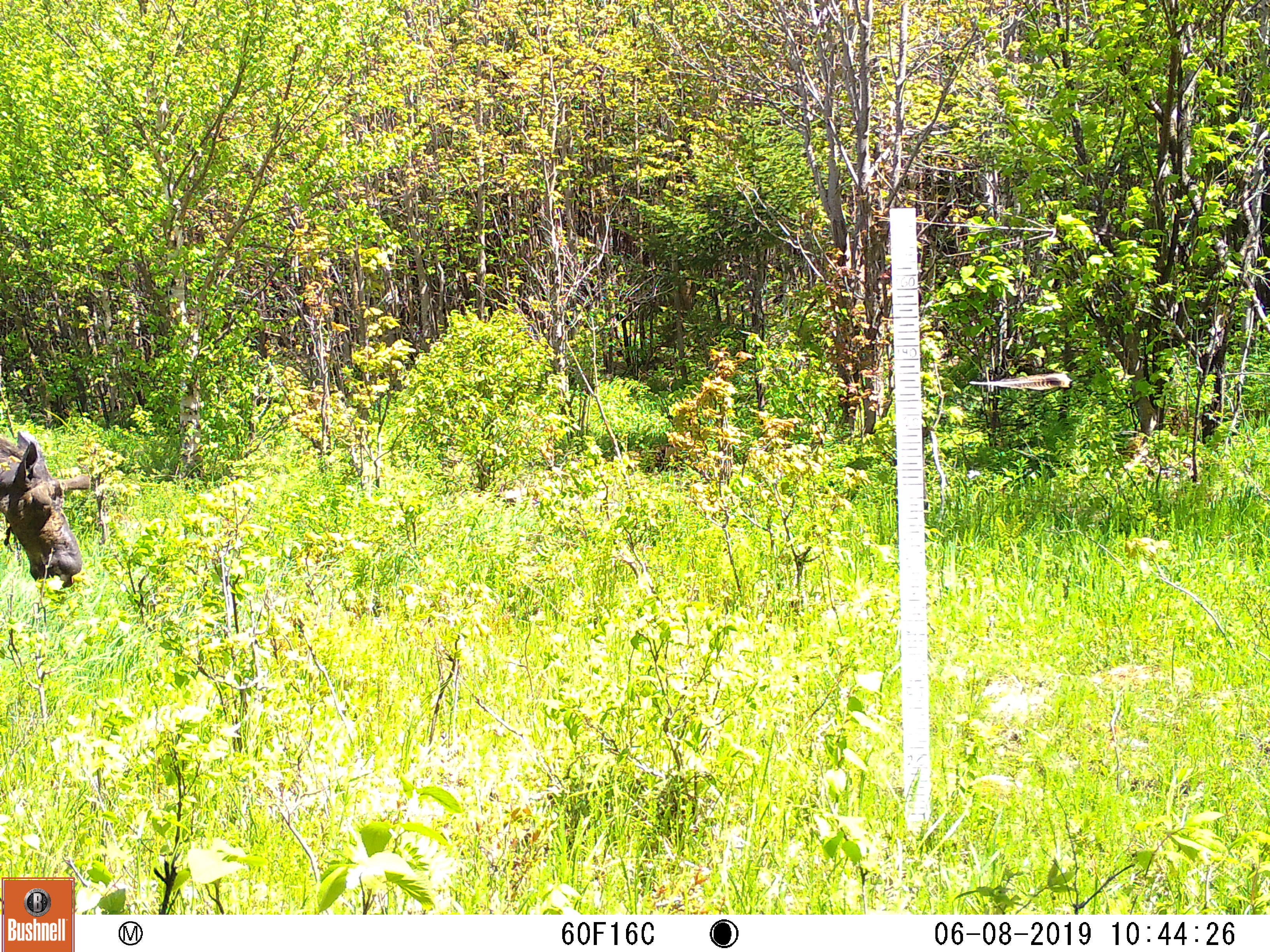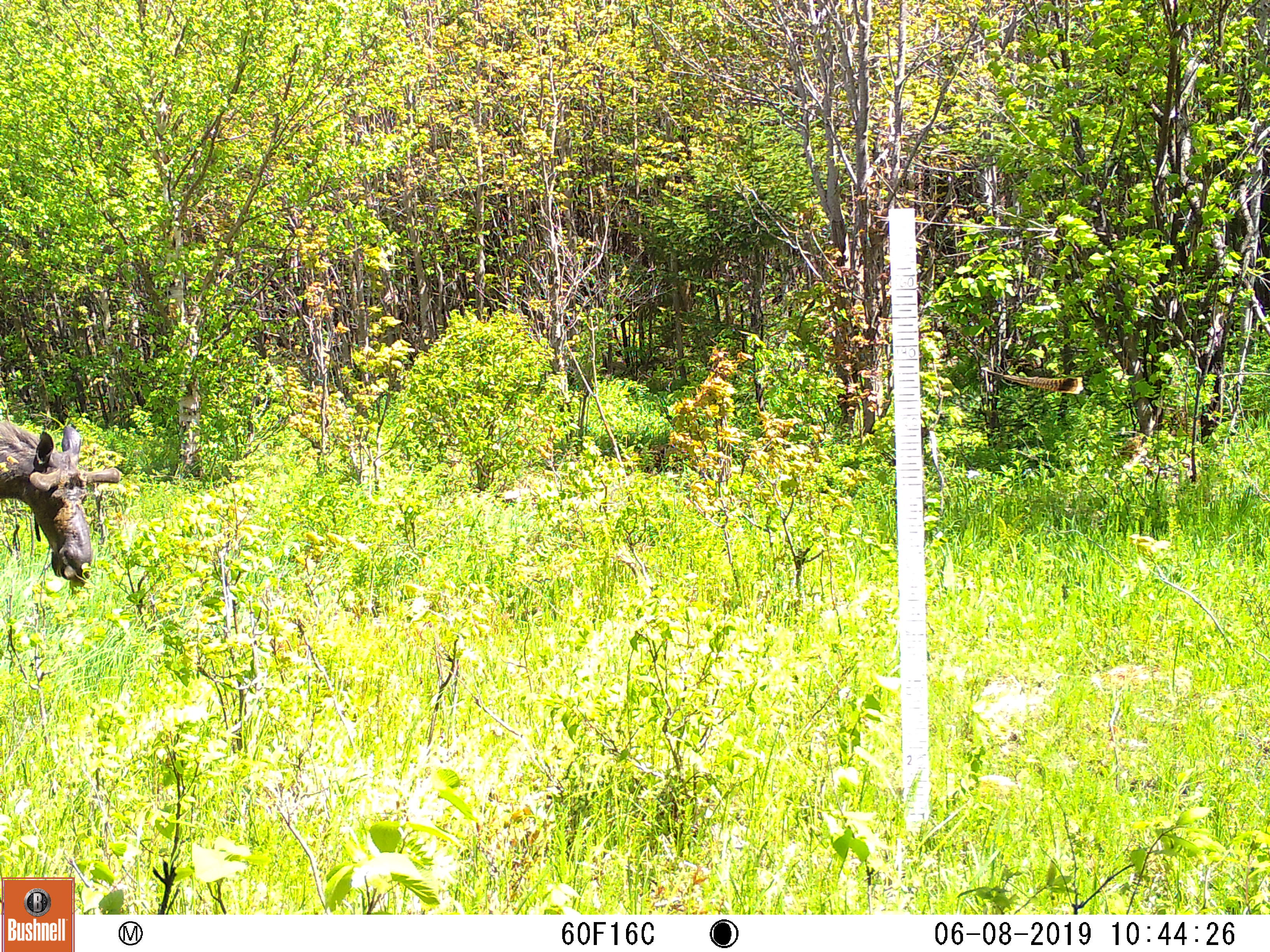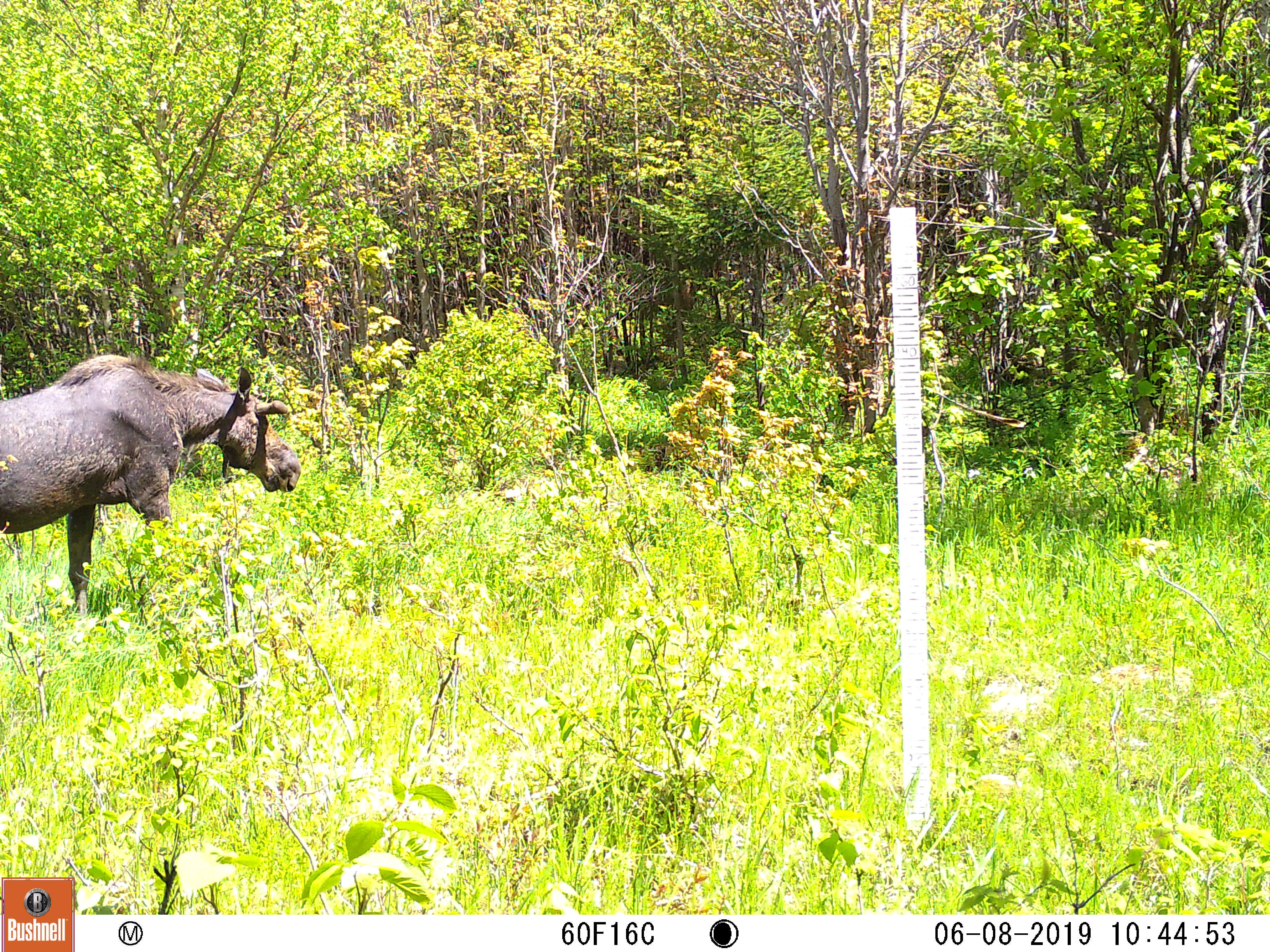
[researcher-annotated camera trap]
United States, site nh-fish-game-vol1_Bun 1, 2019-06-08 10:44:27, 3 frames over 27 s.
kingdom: Animalia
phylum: Chordata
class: Mammalia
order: Artiodactyla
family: Cervidae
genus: Alces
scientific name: Alces alces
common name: moose